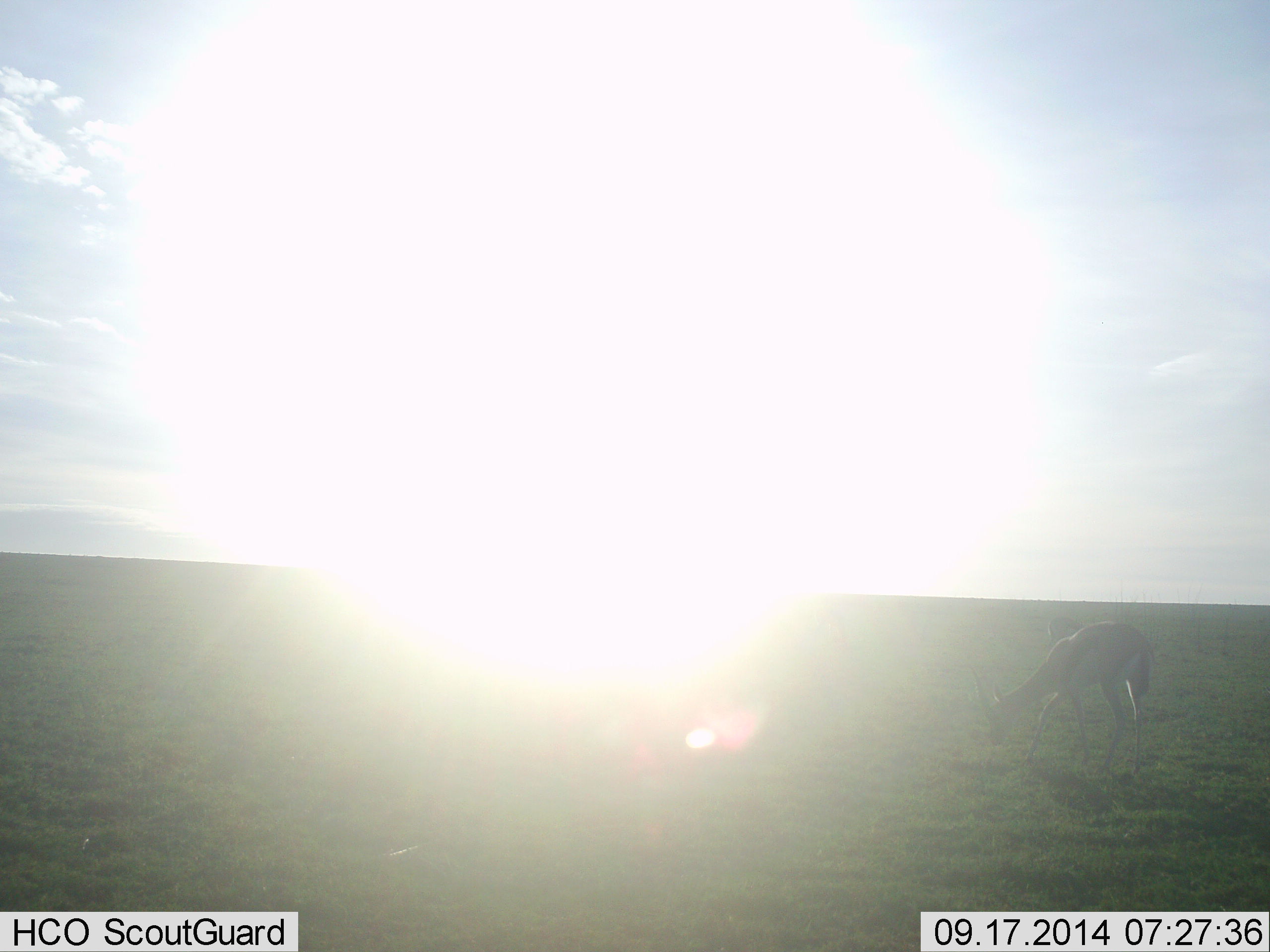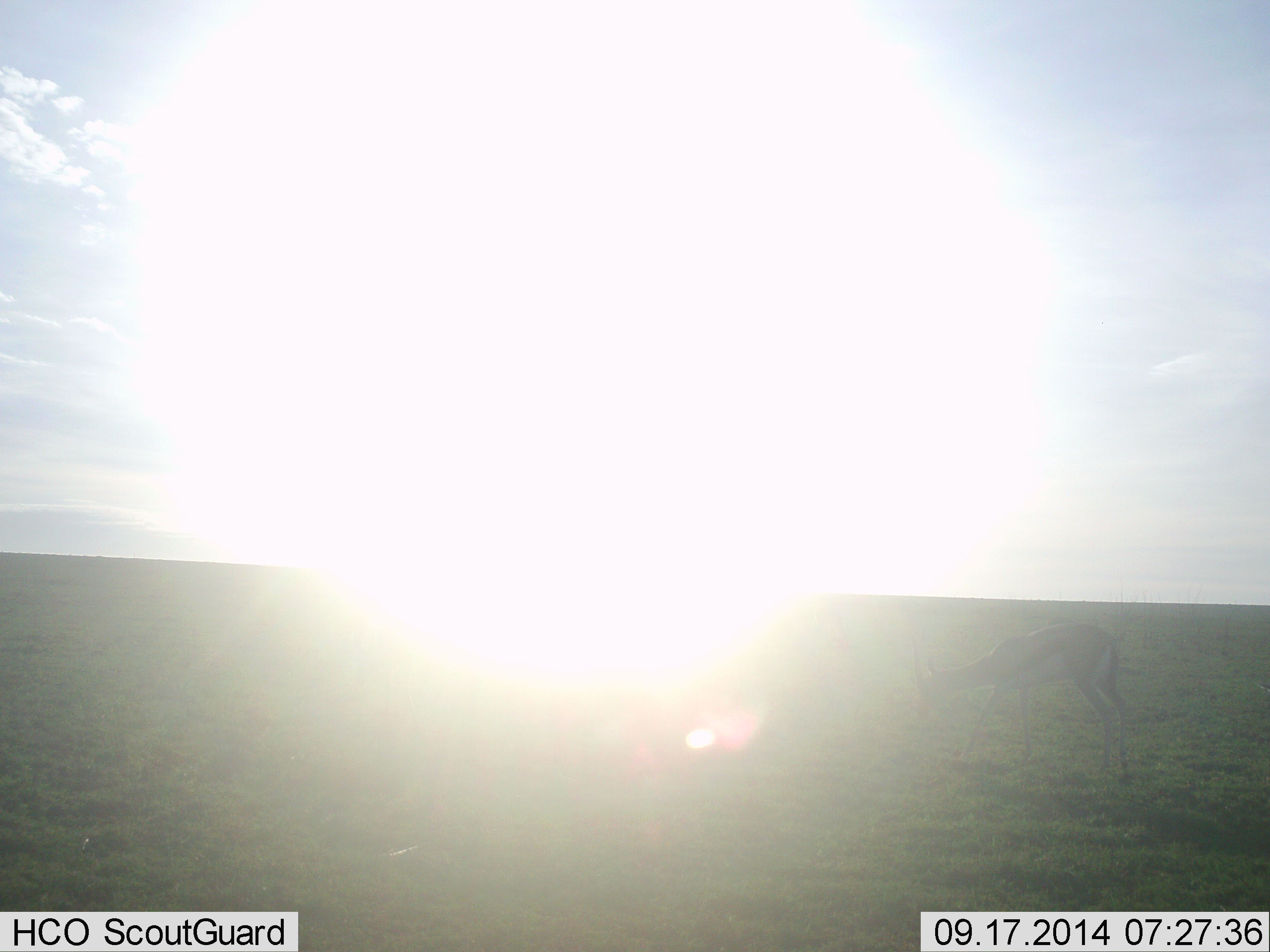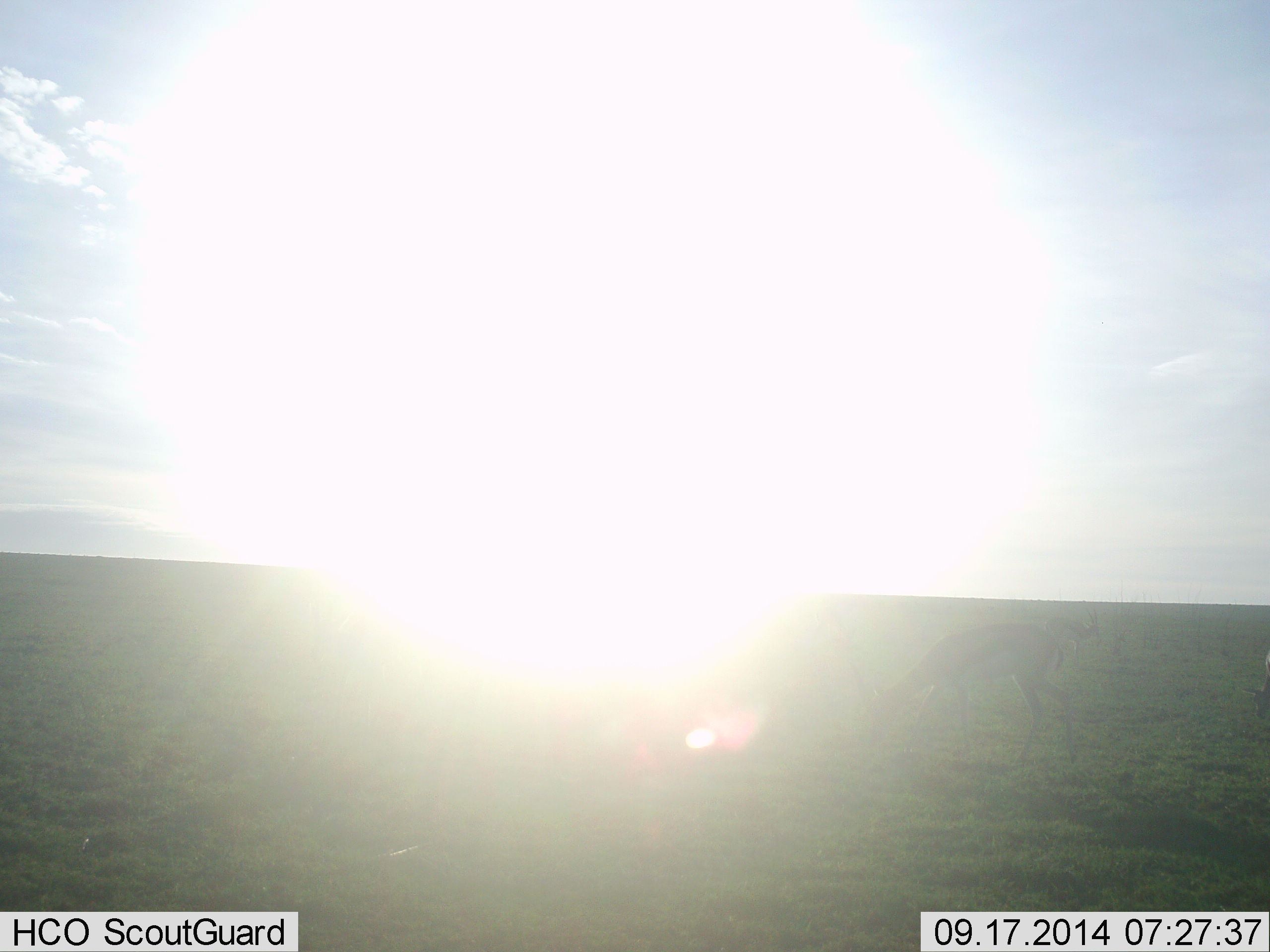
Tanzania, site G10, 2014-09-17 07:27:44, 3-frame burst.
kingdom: Animalia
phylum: Chordata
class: Mammalia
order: Artiodactyla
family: Bovidae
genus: Eudorcas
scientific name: Eudorcas thomsonii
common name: thomson's gazelle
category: gazellethomsons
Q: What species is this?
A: Gazellethomsons (thomson's gazelle) (Eudorcas thomsonii).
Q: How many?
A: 1.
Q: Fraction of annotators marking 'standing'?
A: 20%.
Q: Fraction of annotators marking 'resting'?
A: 0%.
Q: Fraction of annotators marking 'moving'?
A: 80%.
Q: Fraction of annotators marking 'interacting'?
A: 0%.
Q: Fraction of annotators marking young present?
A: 0%.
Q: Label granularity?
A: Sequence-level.